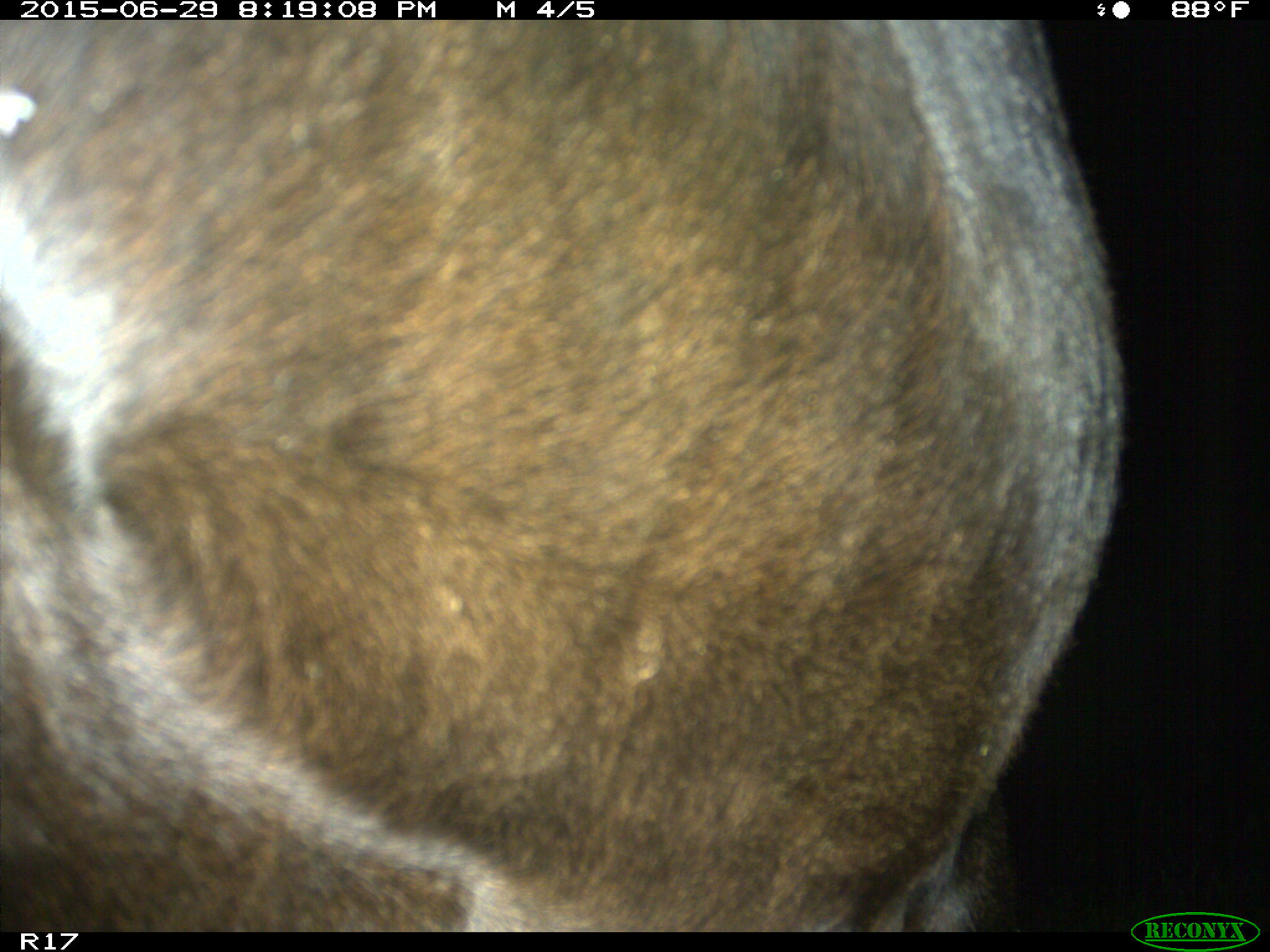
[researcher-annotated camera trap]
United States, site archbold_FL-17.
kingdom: Animalia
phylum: Chordata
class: Mammalia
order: Artiodactyla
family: Bovidae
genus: Bos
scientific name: Bos taurus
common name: domestic cow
Bos taurus (domestic cow).